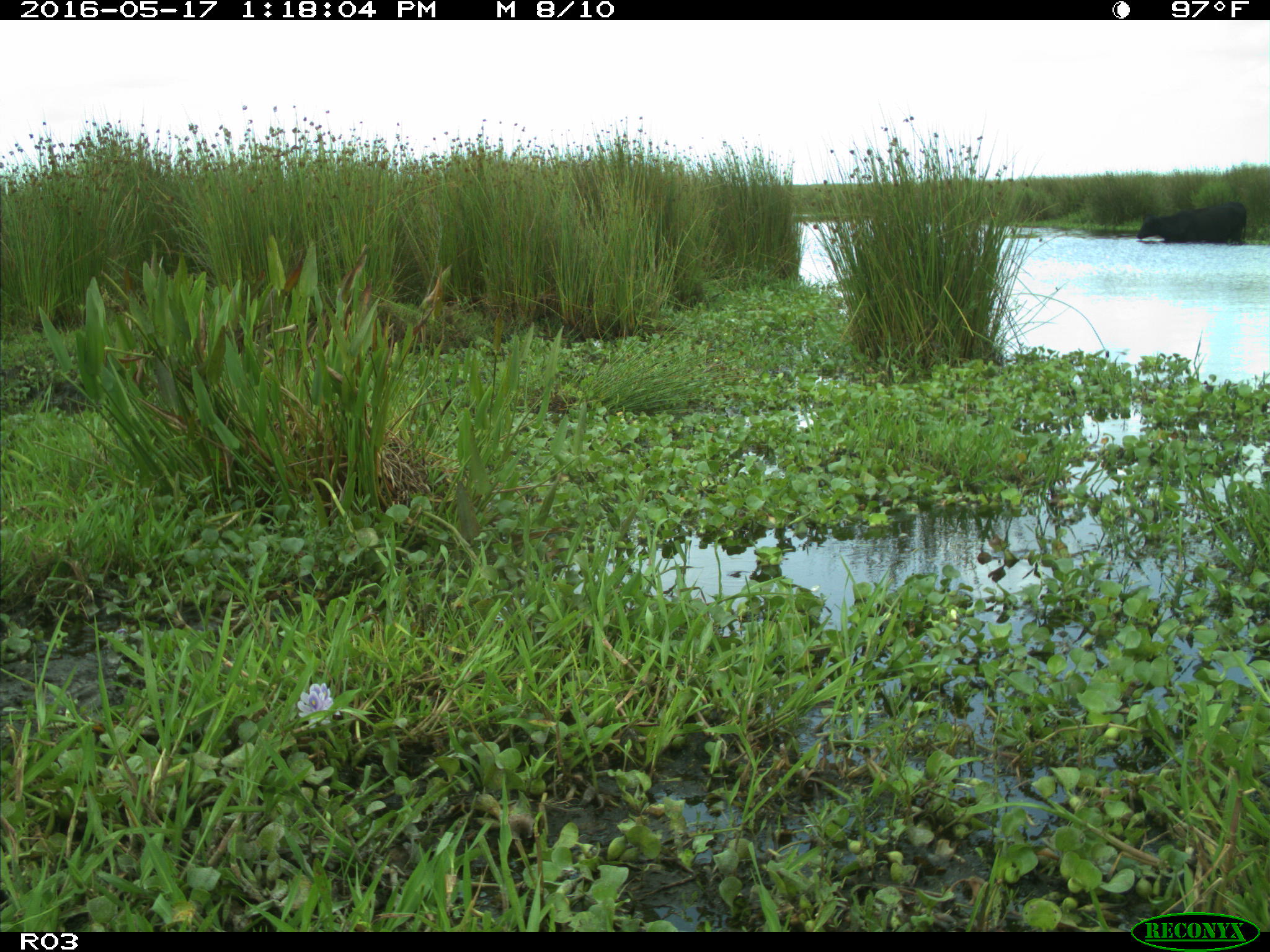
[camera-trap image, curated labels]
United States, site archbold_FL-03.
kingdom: Animalia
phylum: Chordata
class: Mammalia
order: Artiodactyla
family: Bovidae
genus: Bos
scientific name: Bos taurus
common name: domestic cow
Bos taurus (domestic cow).